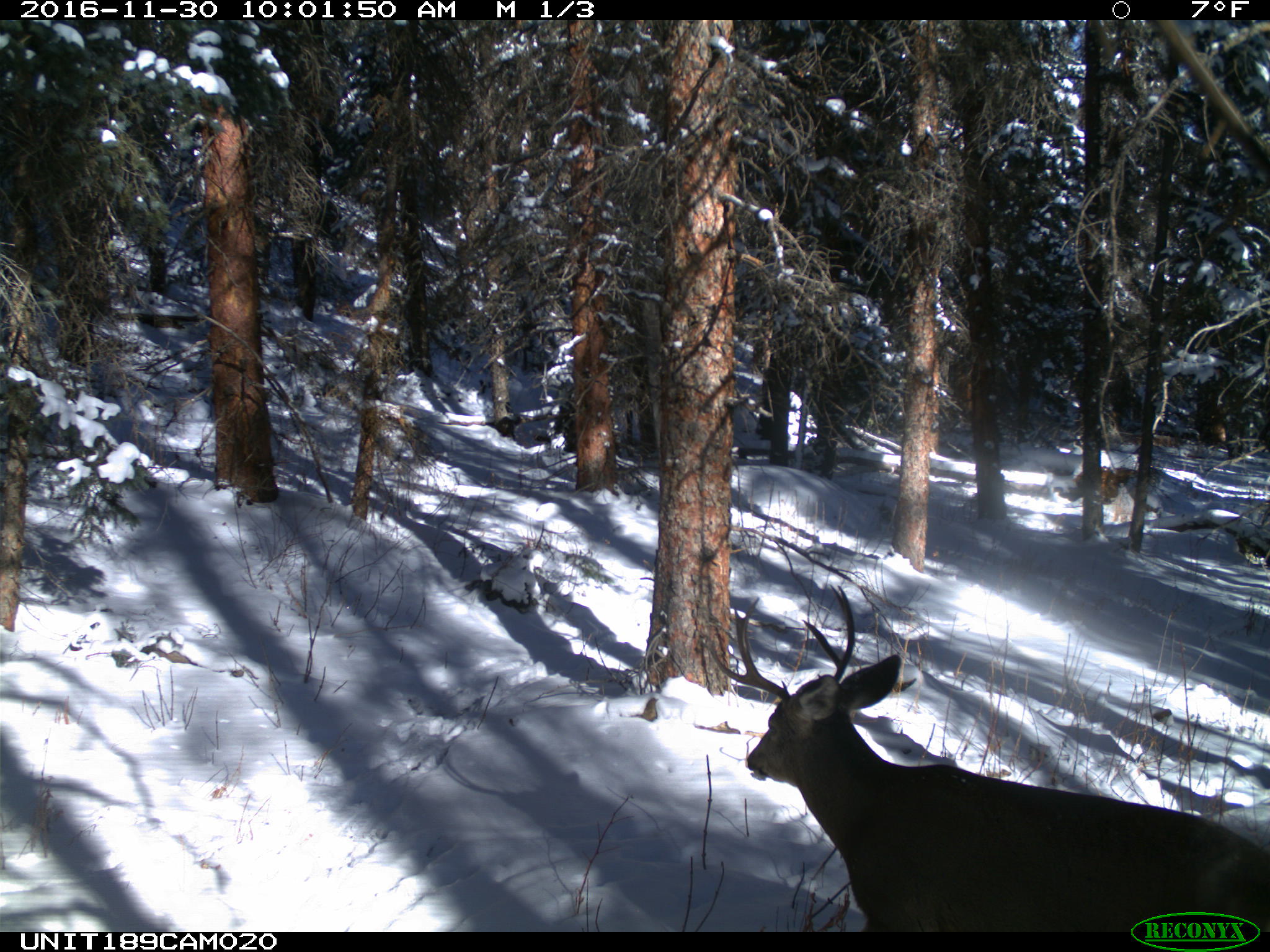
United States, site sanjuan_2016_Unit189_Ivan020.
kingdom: Animalia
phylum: Chordata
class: Mammalia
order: Artiodactyla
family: Cervidae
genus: Odocoileus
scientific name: Odocoileus hemionus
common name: mule deer